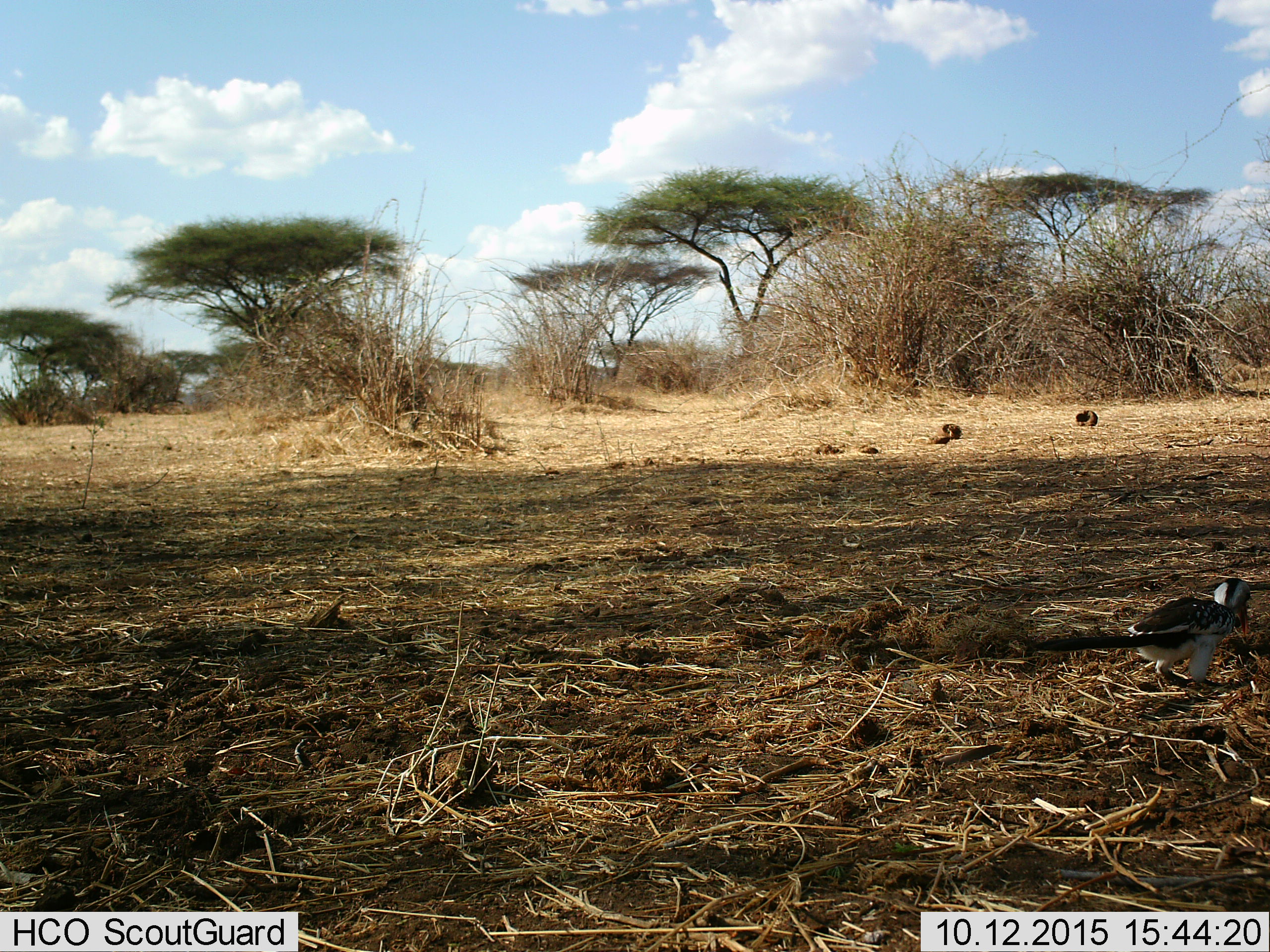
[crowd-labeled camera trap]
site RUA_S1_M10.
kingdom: Animalia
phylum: Chordata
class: Aves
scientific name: Aves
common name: bird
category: birdother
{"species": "birdother (bird) (Aves)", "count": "1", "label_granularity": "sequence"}